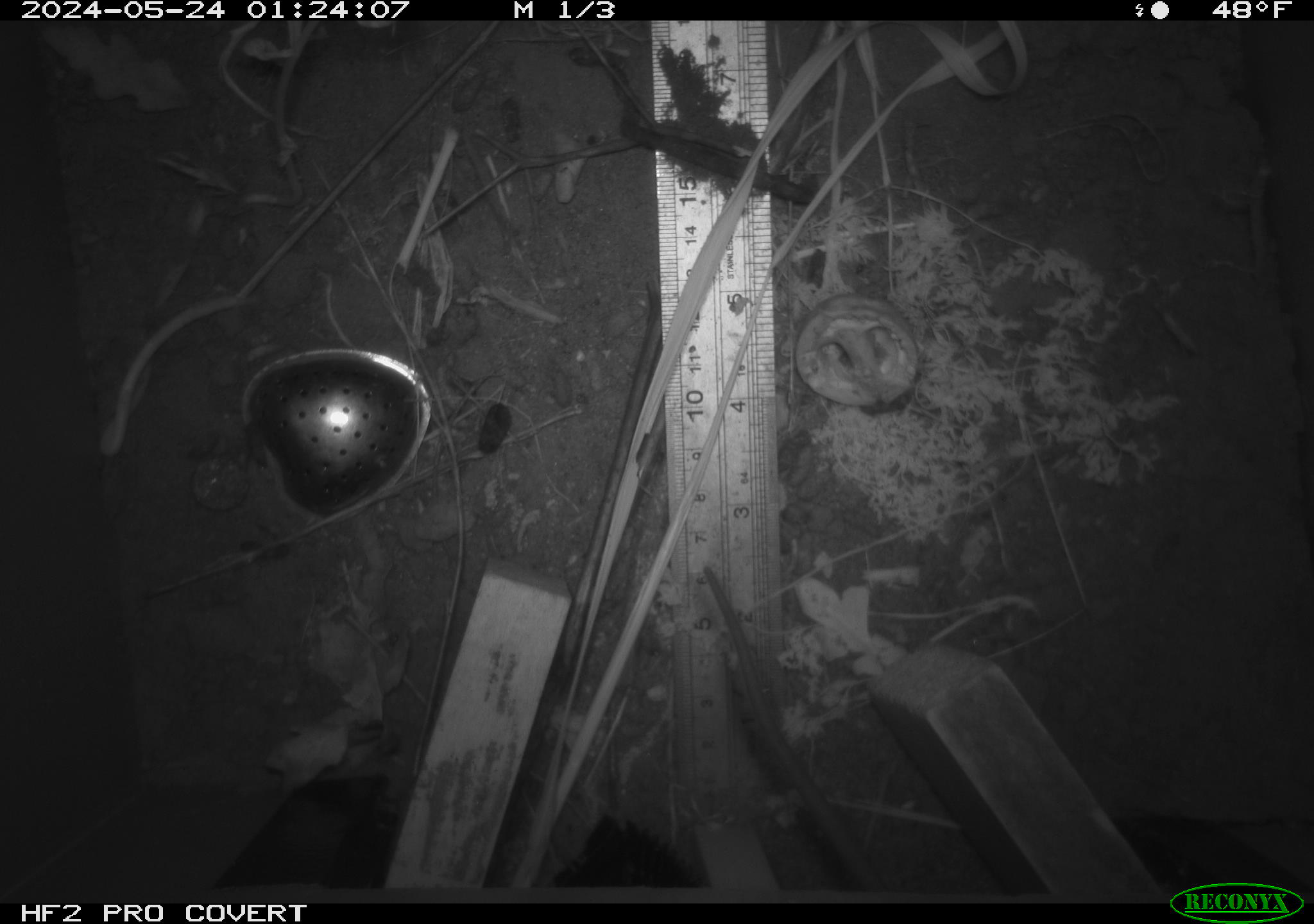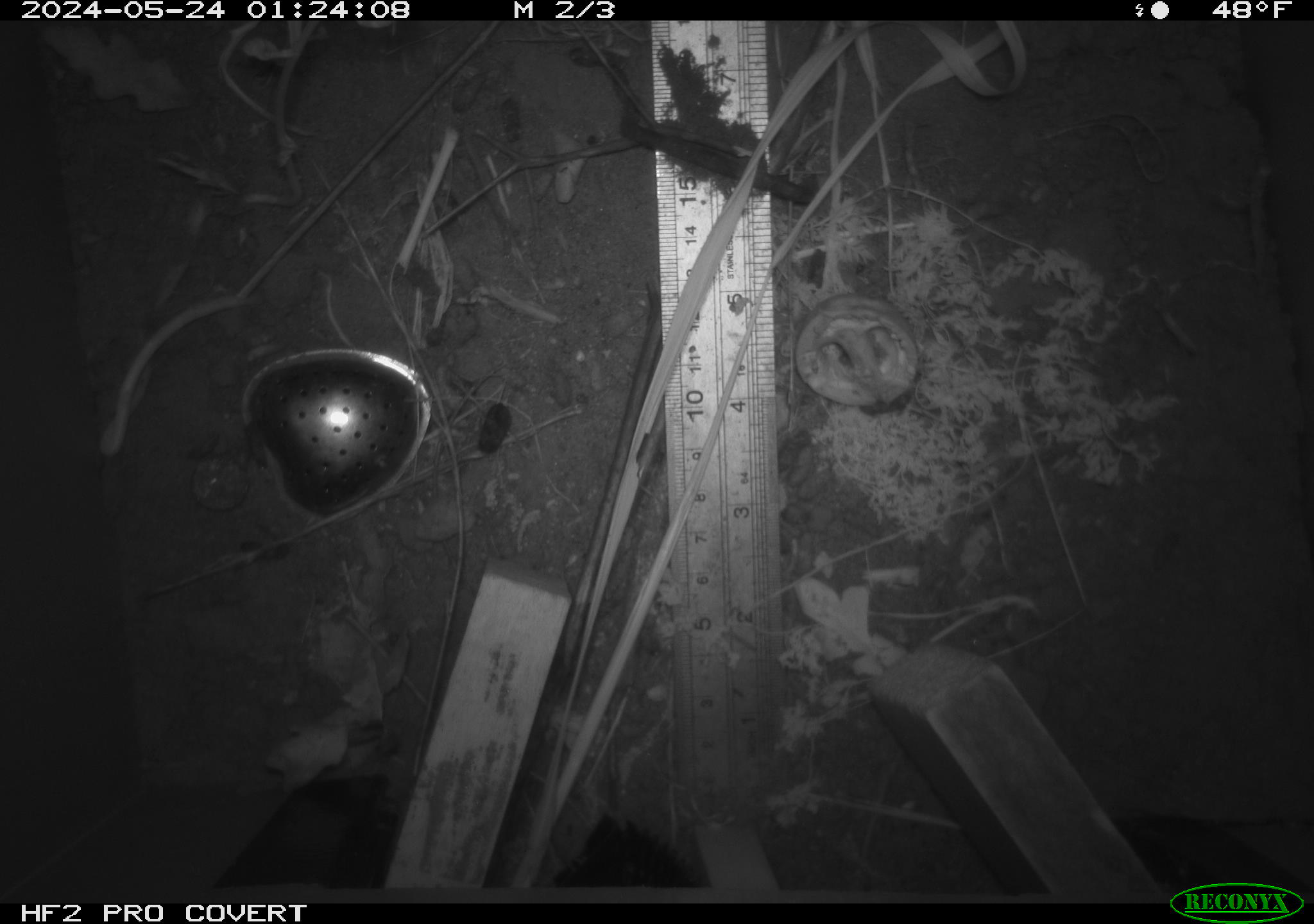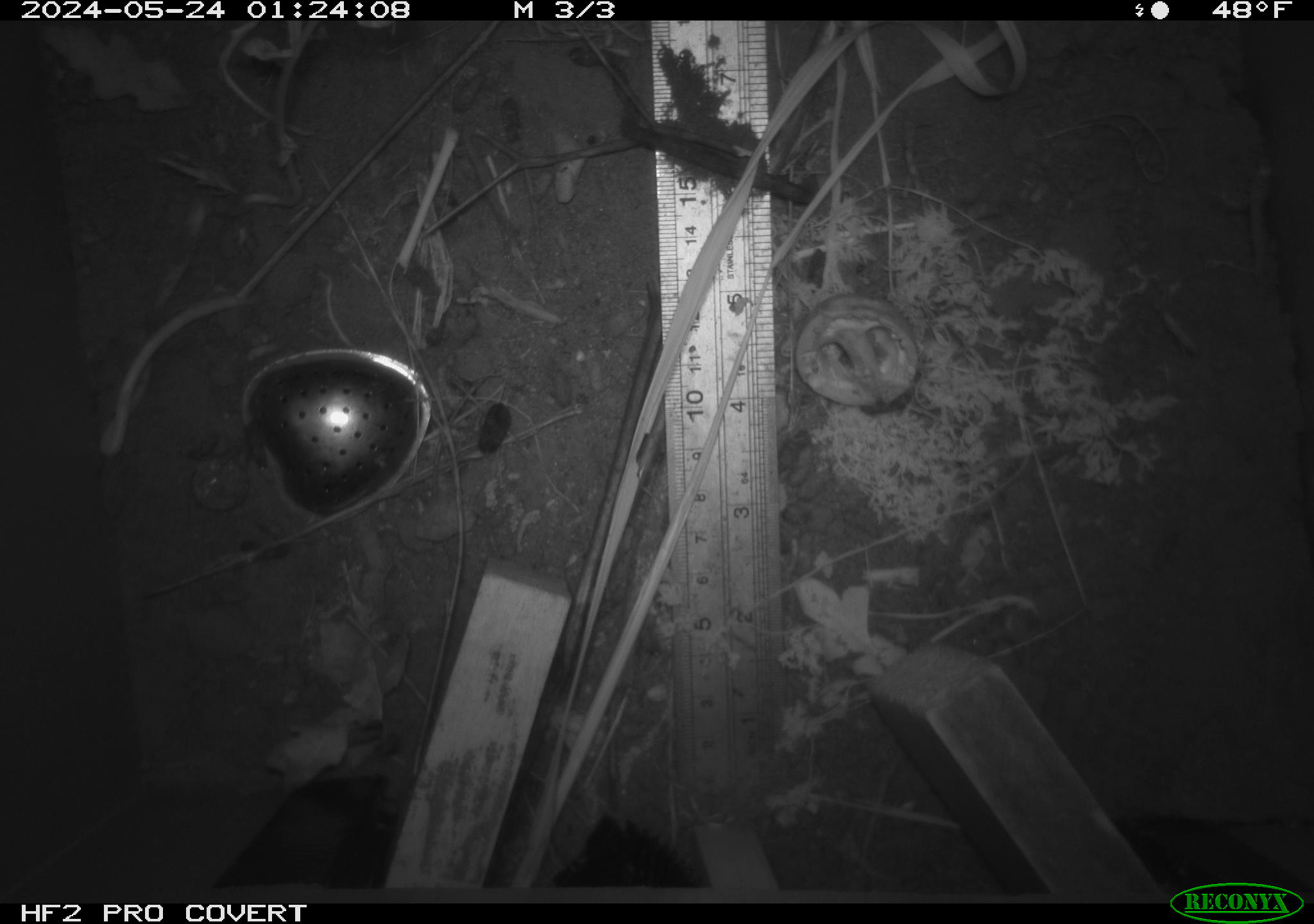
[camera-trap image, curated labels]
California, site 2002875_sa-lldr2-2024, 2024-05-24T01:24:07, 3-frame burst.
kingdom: Animalia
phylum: Chordata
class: Mammalia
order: Rodentia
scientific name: Rodentia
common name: rodent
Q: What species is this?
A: Rodent (Rodentia).